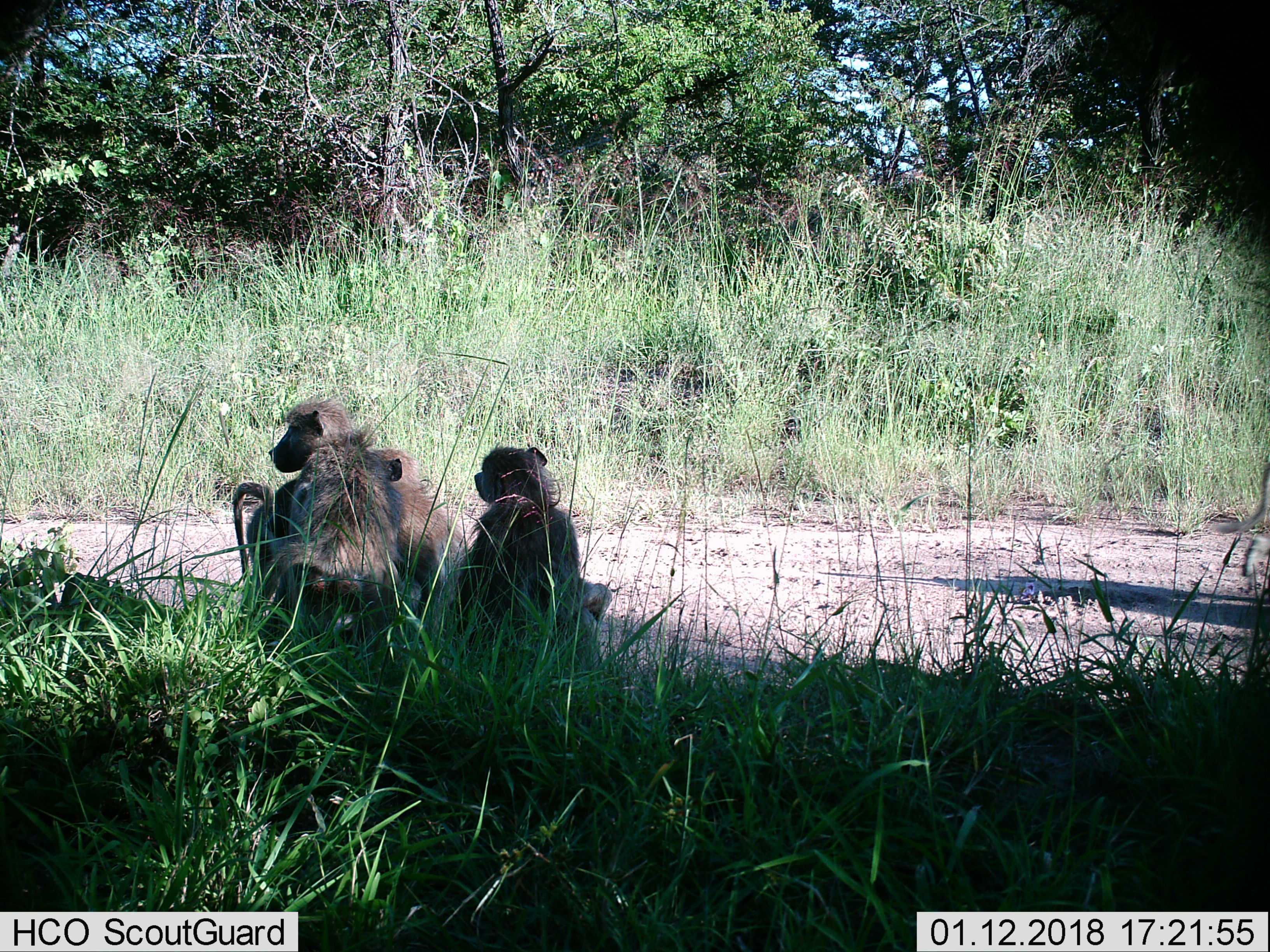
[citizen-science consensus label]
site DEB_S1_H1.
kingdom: Animalia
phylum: Chordata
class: Mammalia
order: Primates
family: Cercopithecidae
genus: Papio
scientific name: Papio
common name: baboon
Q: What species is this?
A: Baboon (Papio).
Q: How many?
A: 4.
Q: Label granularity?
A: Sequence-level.